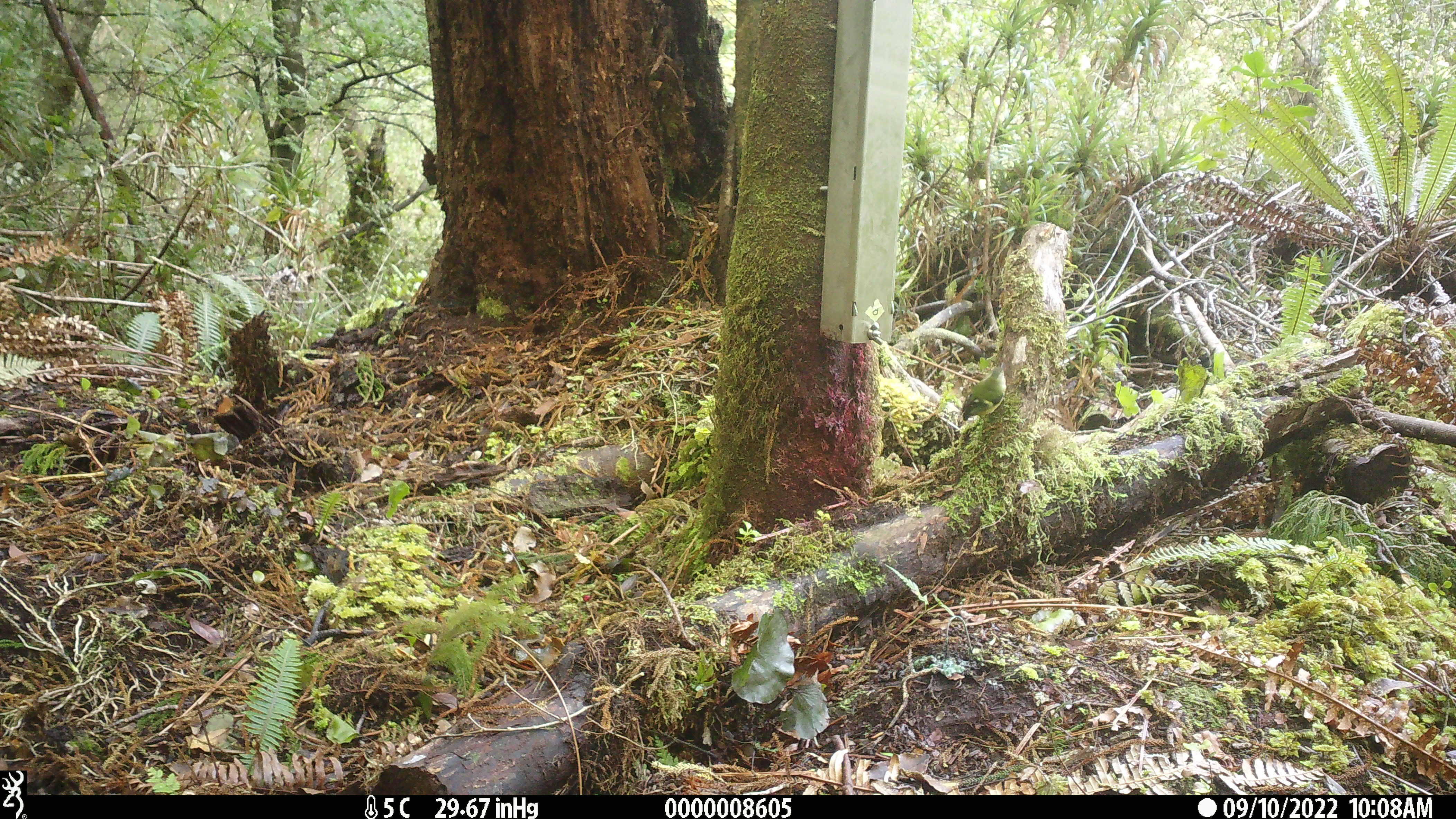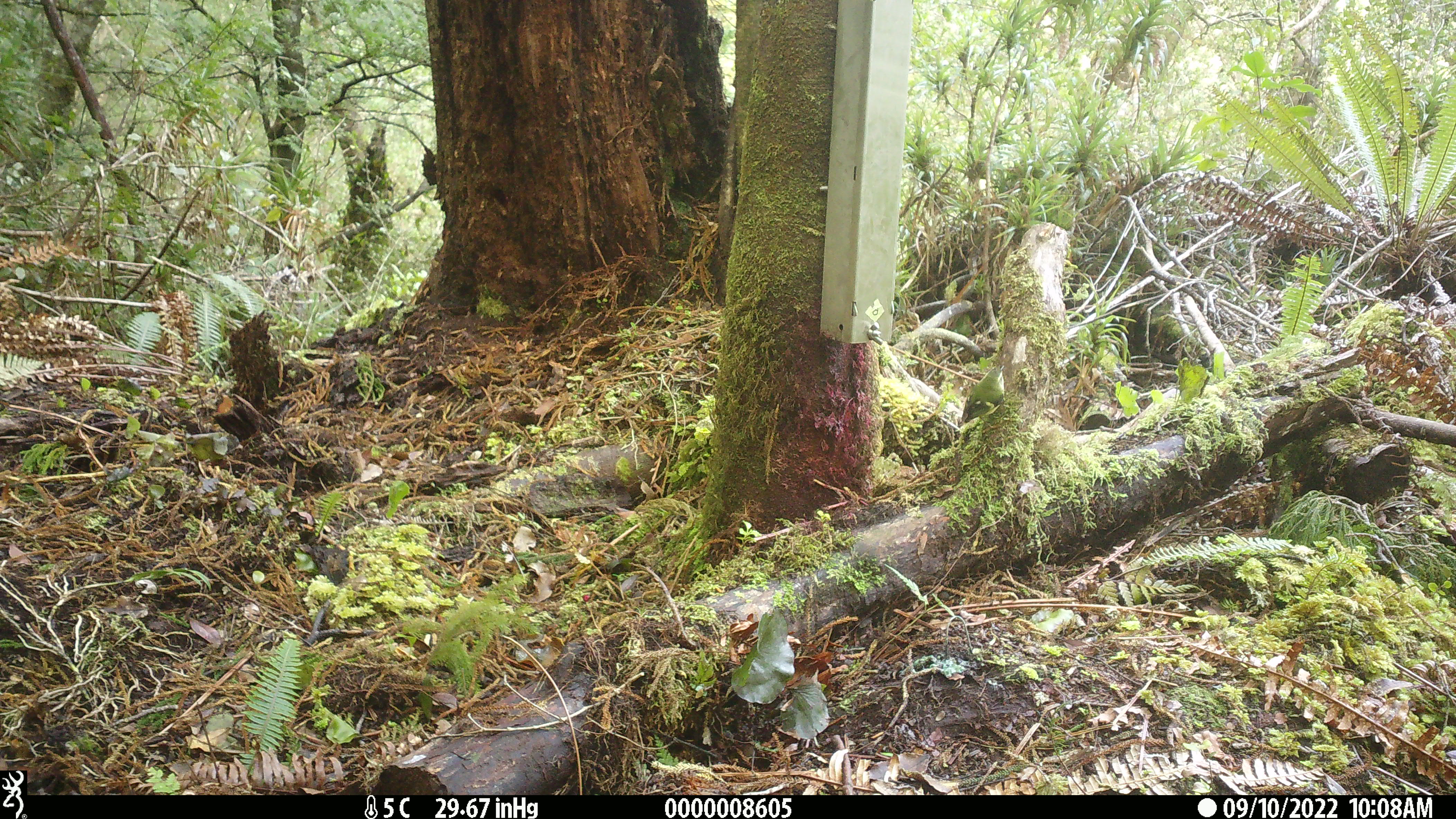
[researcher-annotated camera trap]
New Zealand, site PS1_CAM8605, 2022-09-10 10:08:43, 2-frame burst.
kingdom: Animalia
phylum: Chordata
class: Aves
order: Passeriformes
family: Acanthisittidae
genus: Acanthisitta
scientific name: Acanthisitta chloris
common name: rifleman